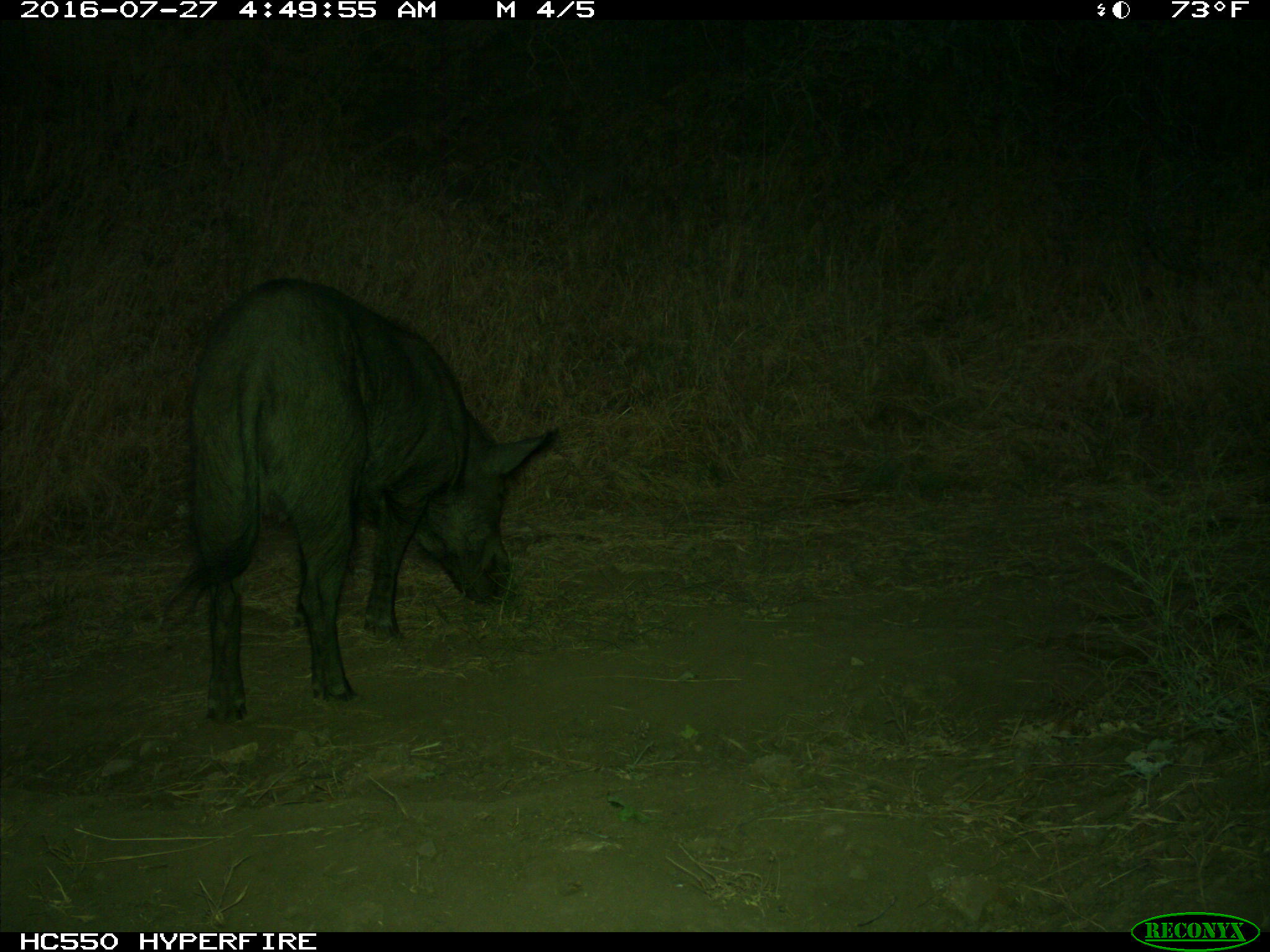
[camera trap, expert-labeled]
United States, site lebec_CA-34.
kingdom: Animalia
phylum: Chordata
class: Mammalia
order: Artiodactyla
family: Suidae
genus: Sus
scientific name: Sus scrofa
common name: wild boar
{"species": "Sus scrofa (wild boar)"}